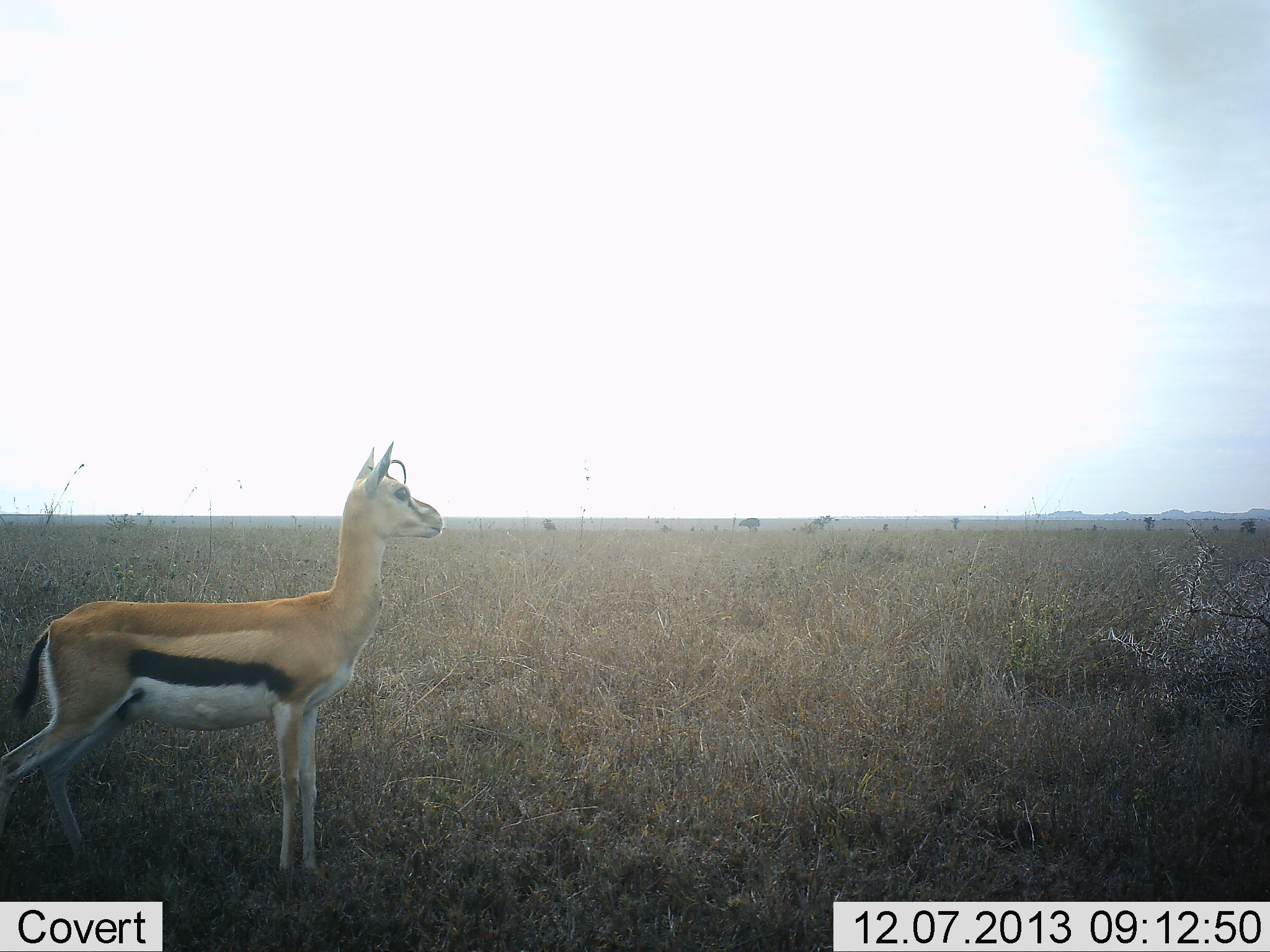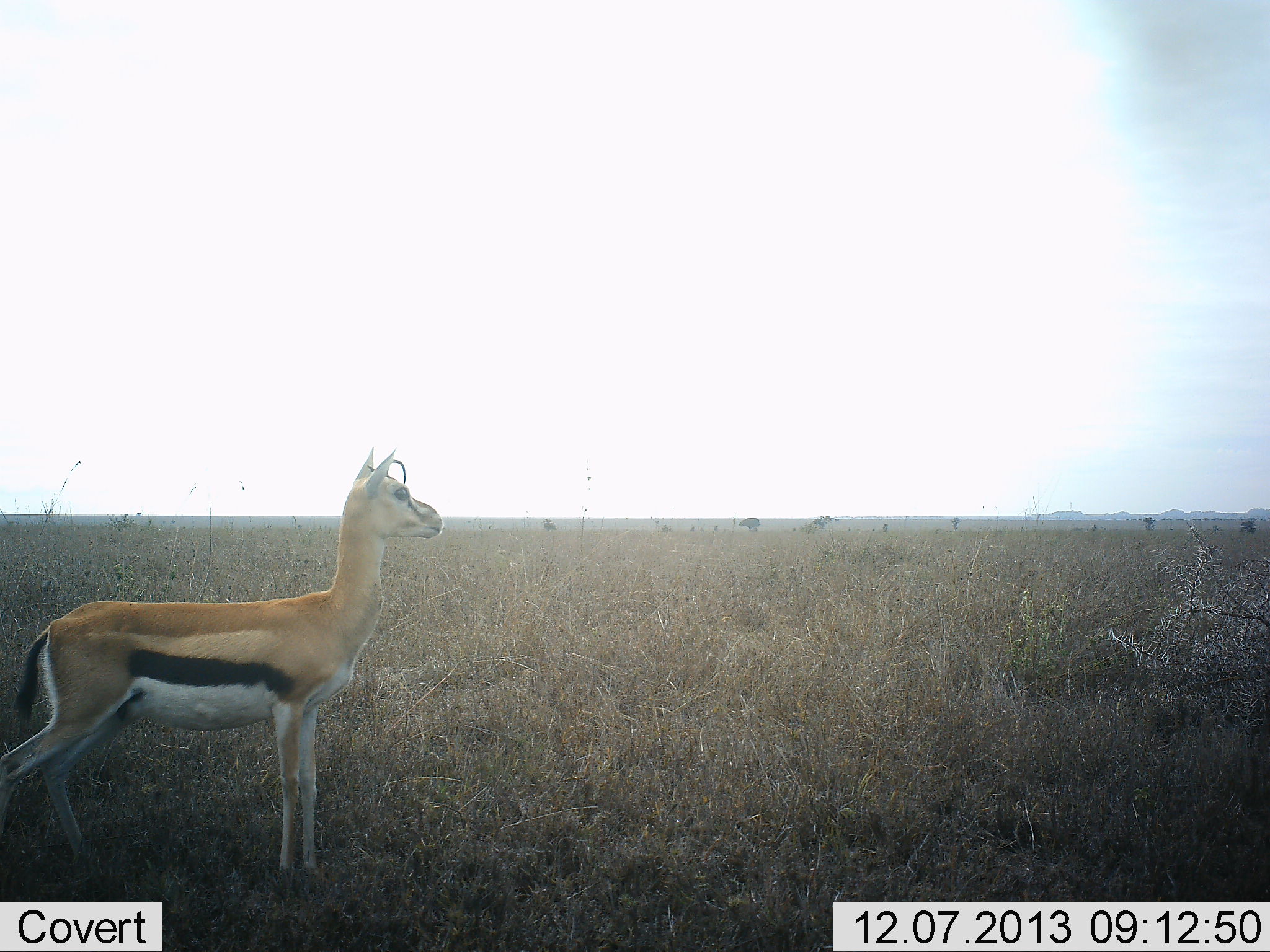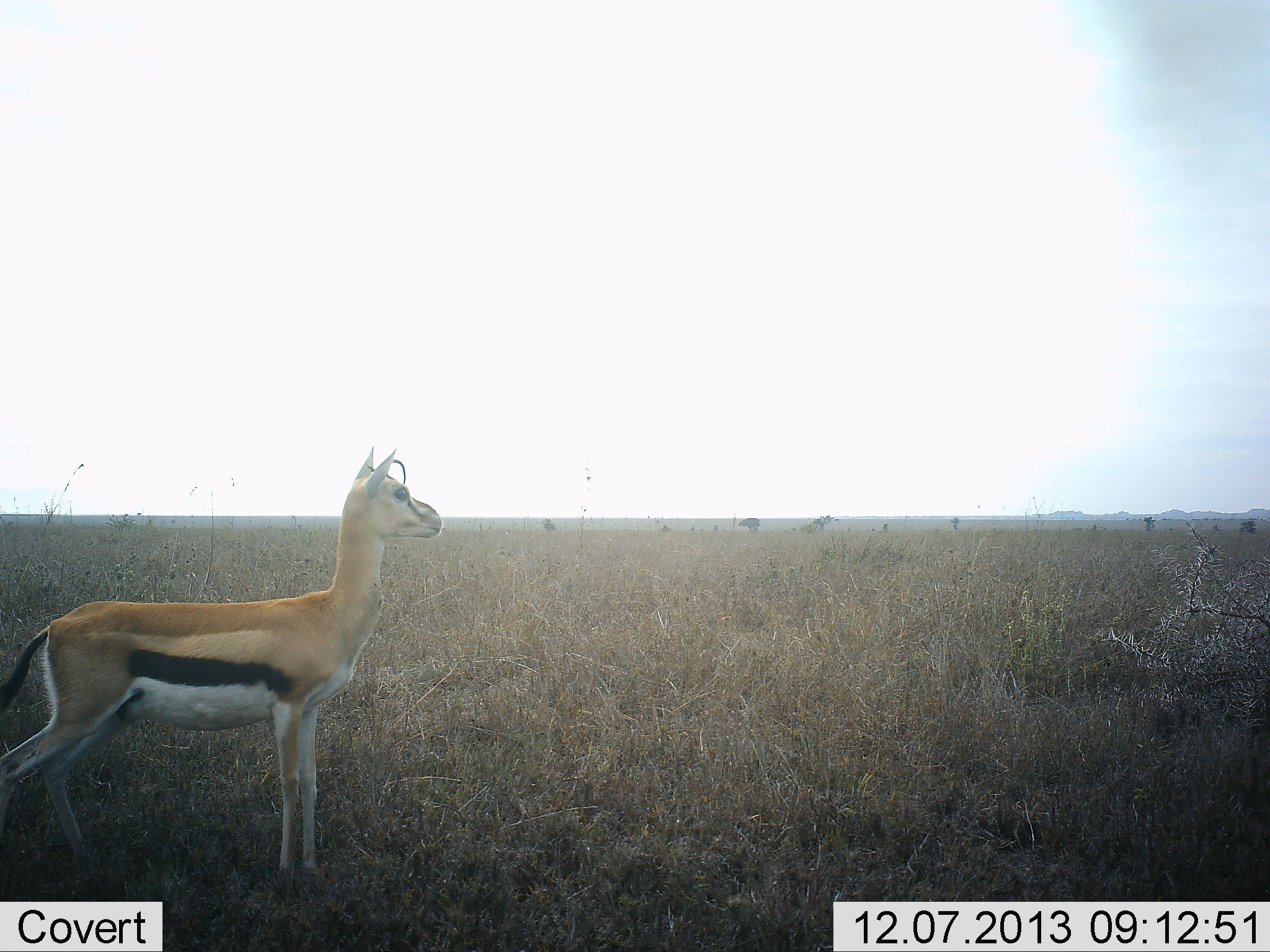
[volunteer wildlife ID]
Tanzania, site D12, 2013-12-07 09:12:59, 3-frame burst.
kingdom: Animalia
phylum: Chordata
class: Mammalia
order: Artiodactyla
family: Bovidae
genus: Eudorcas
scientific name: Eudorcas thomsonii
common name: thomson's gazelle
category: gazellethomsons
Gazellethomsons (thomson's gazelle) (Eudorcas thomsonii), count 1. Behavior (volunteer vote fractions): standing 98%, resting 3%, moving 2%, interacting 0%. Young present (vote fraction): 5%. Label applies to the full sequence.